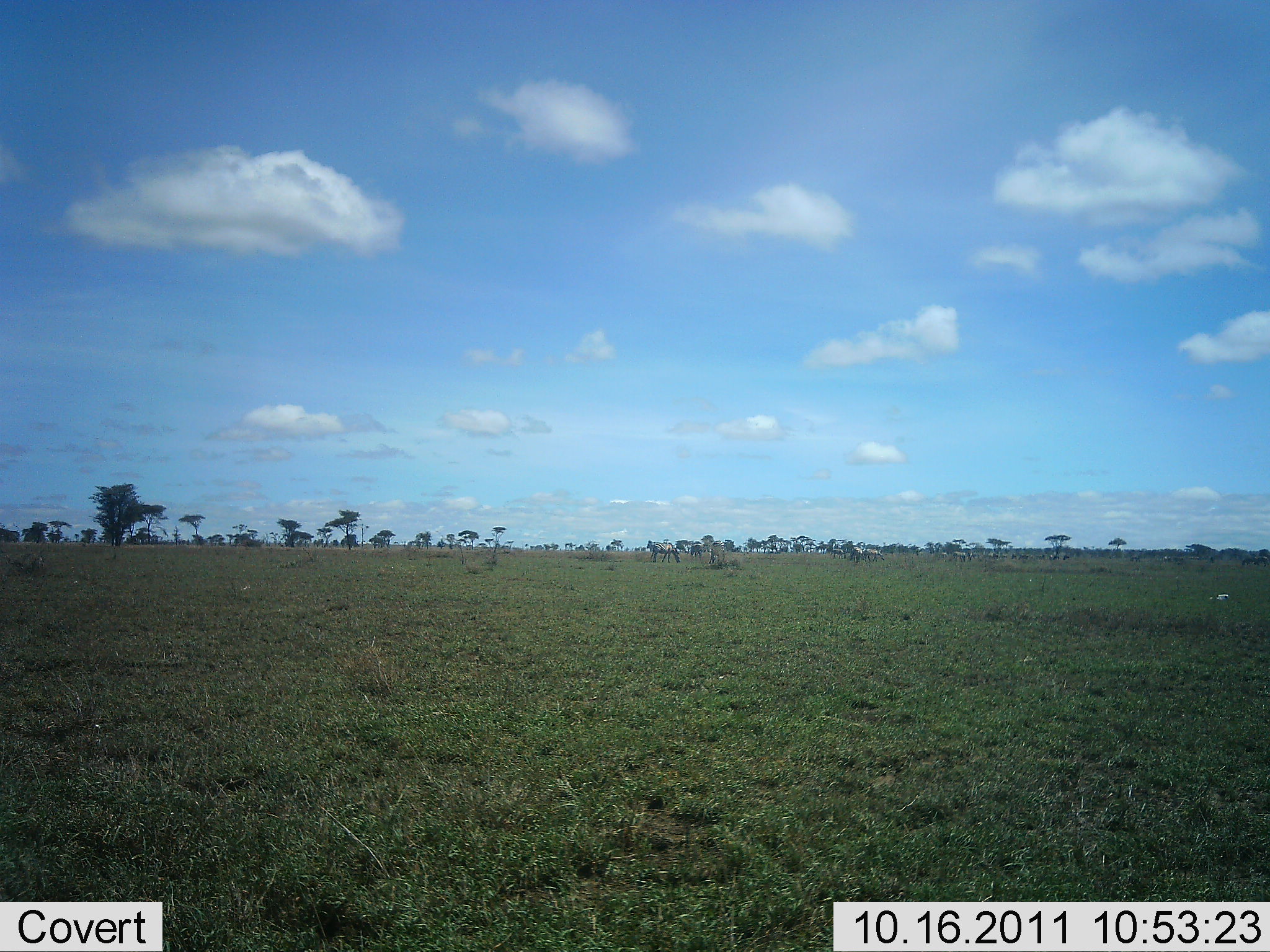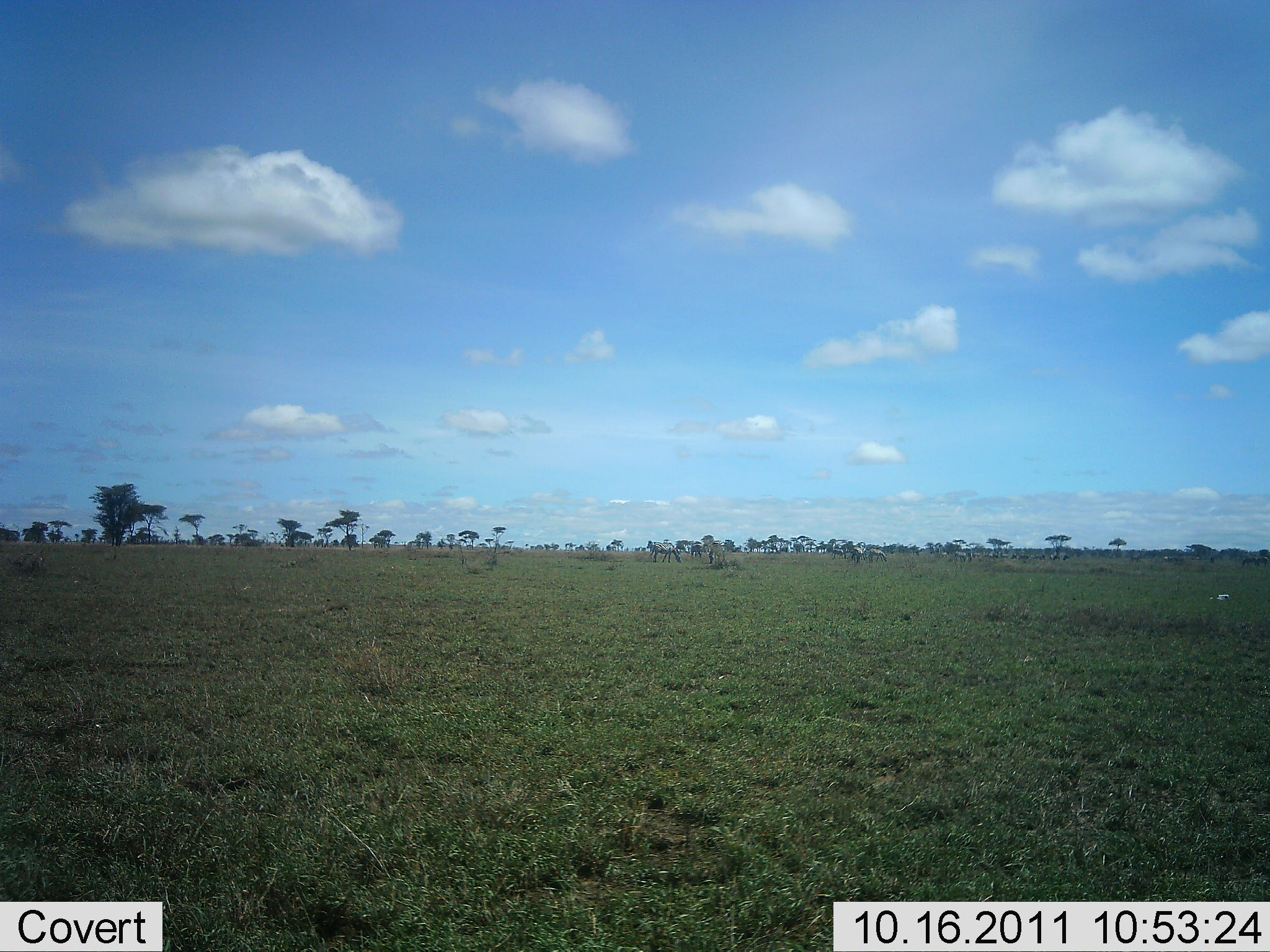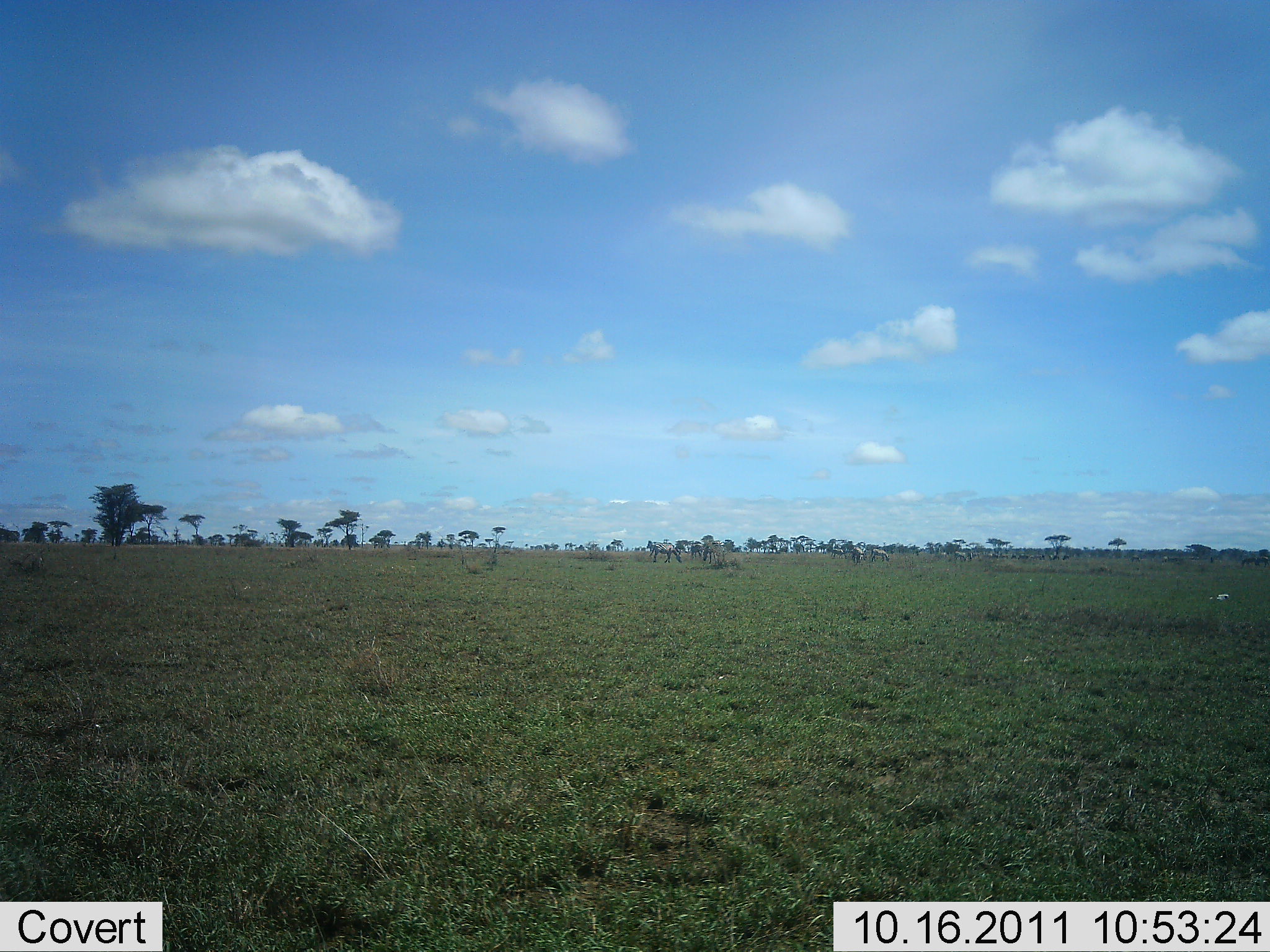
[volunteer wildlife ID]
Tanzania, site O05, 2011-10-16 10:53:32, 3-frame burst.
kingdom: Animalia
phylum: Chordata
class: Mammalia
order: Perissodactyla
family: Equidae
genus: Equus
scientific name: Equus quagga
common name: plains zebra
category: zebra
Zebra (plains zebra) (Equus quagga), count 11-50. Behavior (volunteer vote fractions): standing 44%, resting 0%, moving 22%, interacting 0%. Young present (vote fraction): 0%. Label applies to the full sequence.